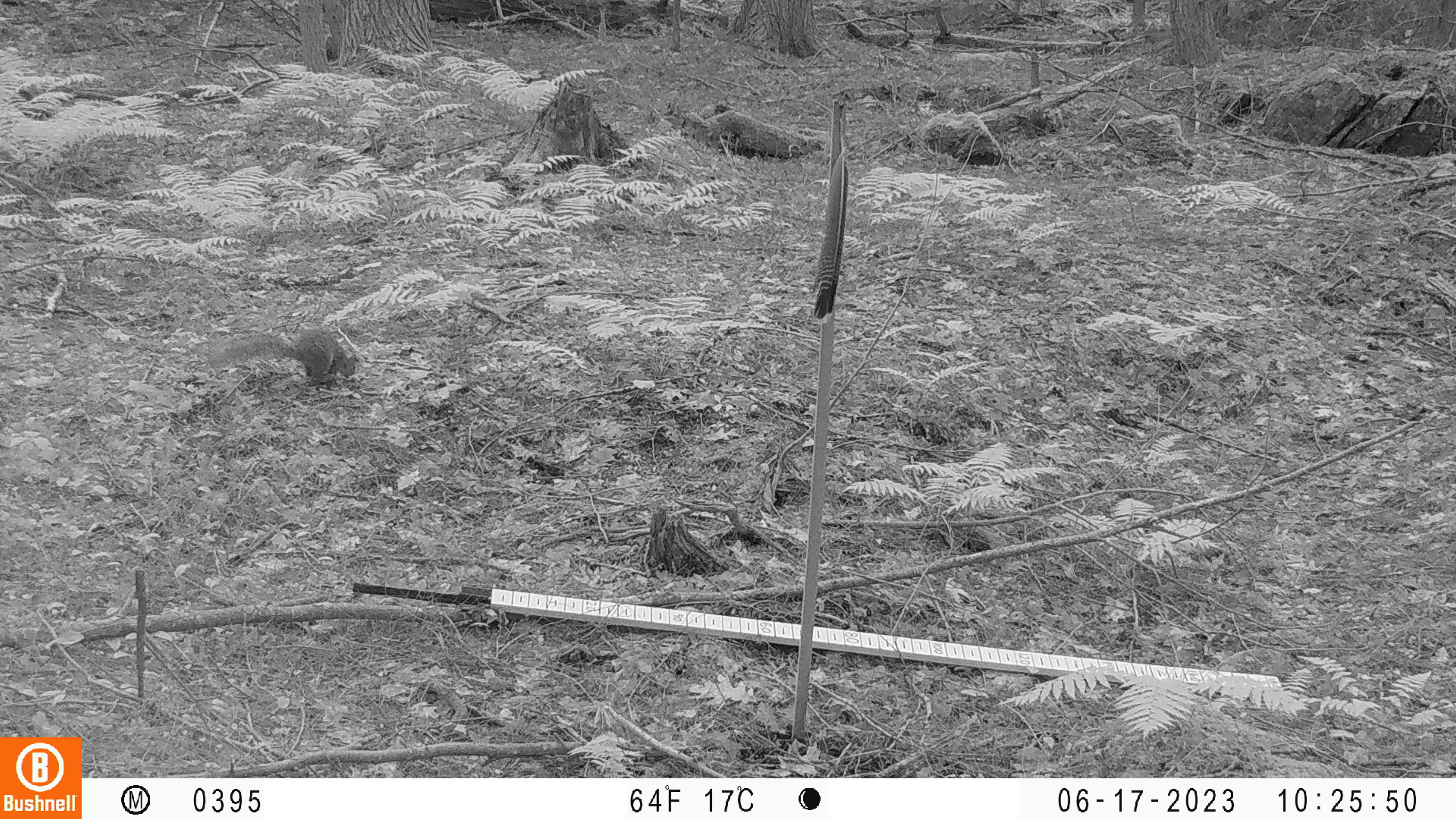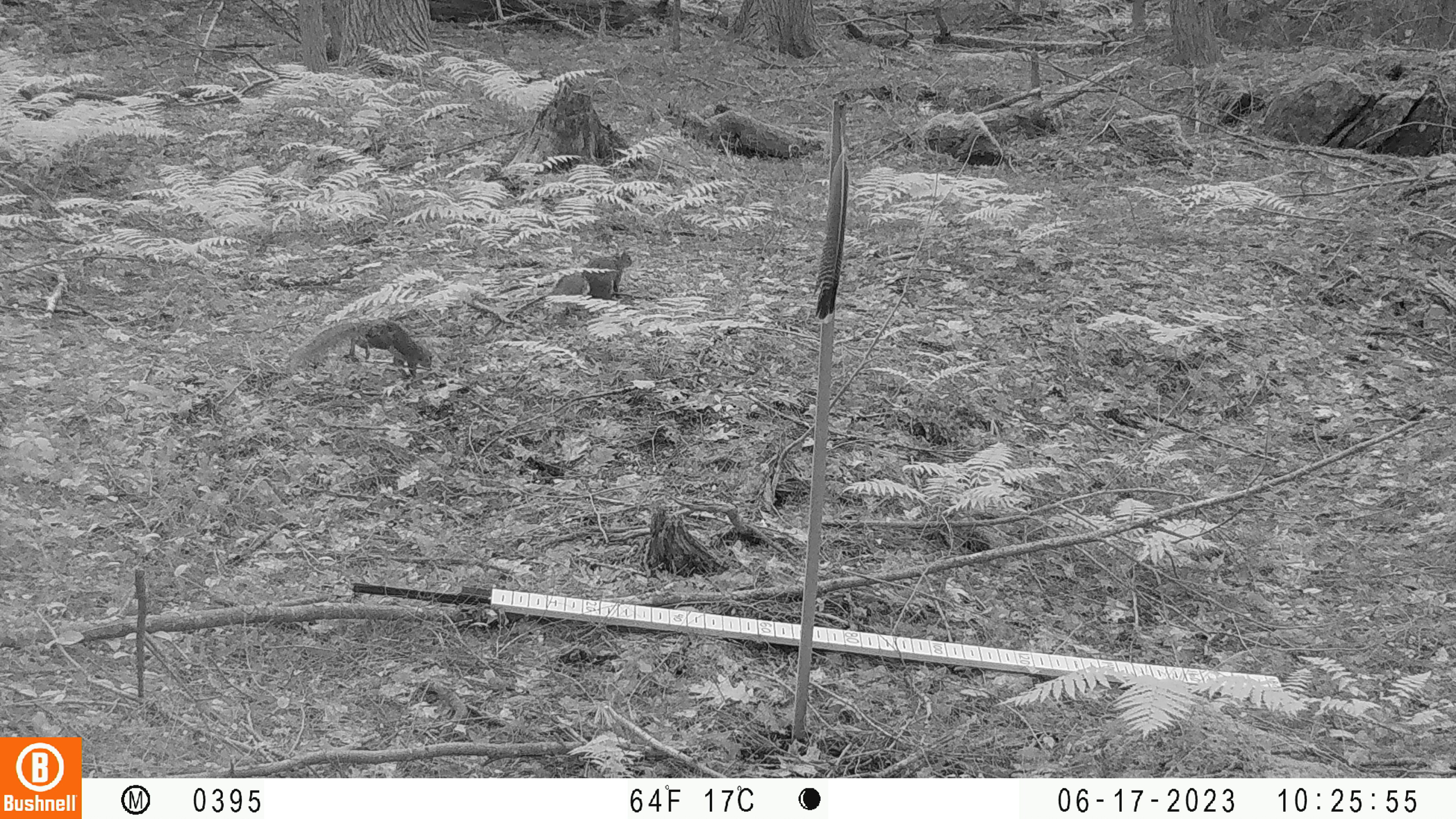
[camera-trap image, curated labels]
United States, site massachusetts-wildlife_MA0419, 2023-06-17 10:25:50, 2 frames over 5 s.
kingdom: Animalia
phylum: Chordata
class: Mammalia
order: Rodentia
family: Sciuridae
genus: Sciurus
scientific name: Sciurus carolinensis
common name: gray squirrel